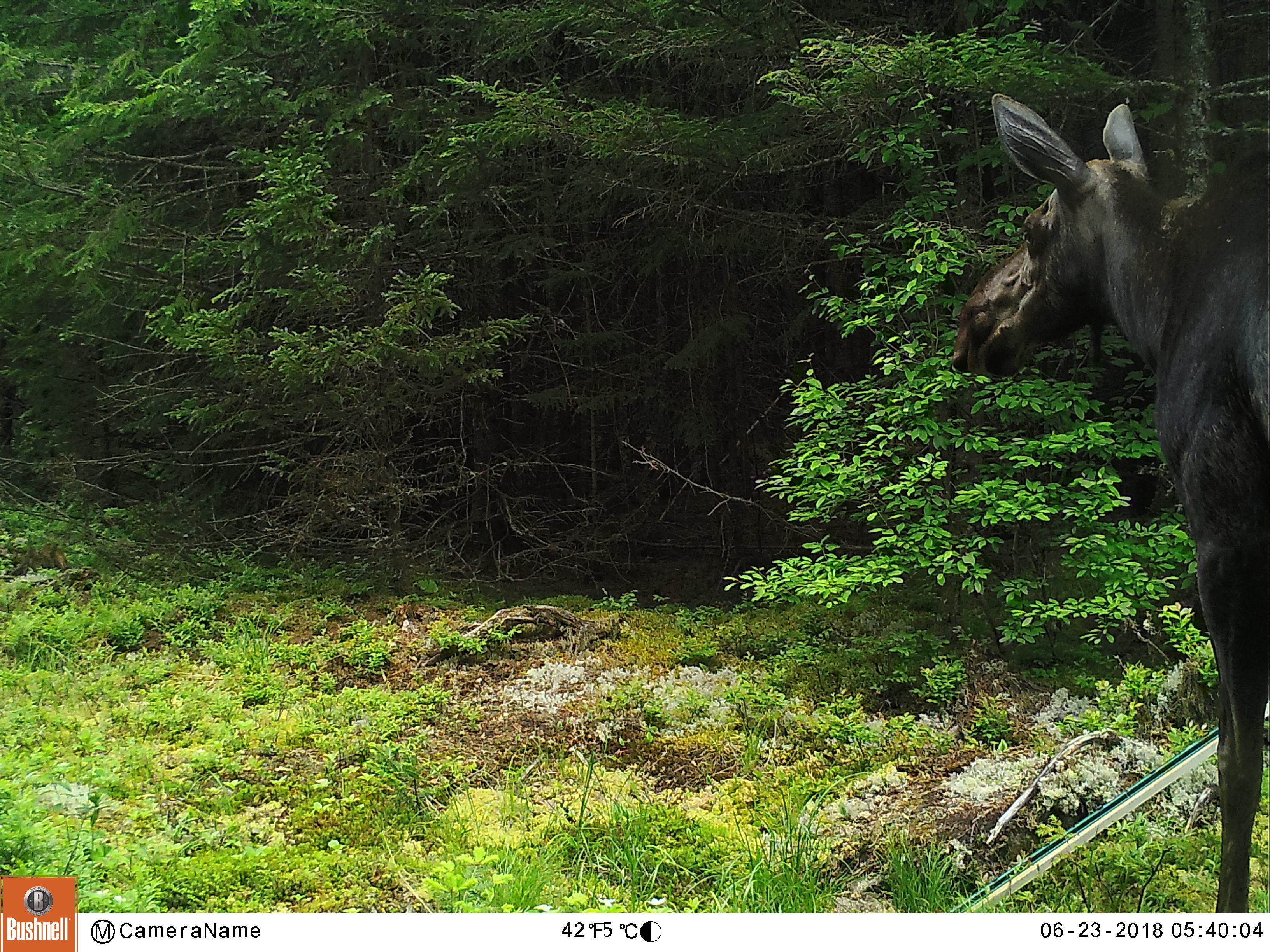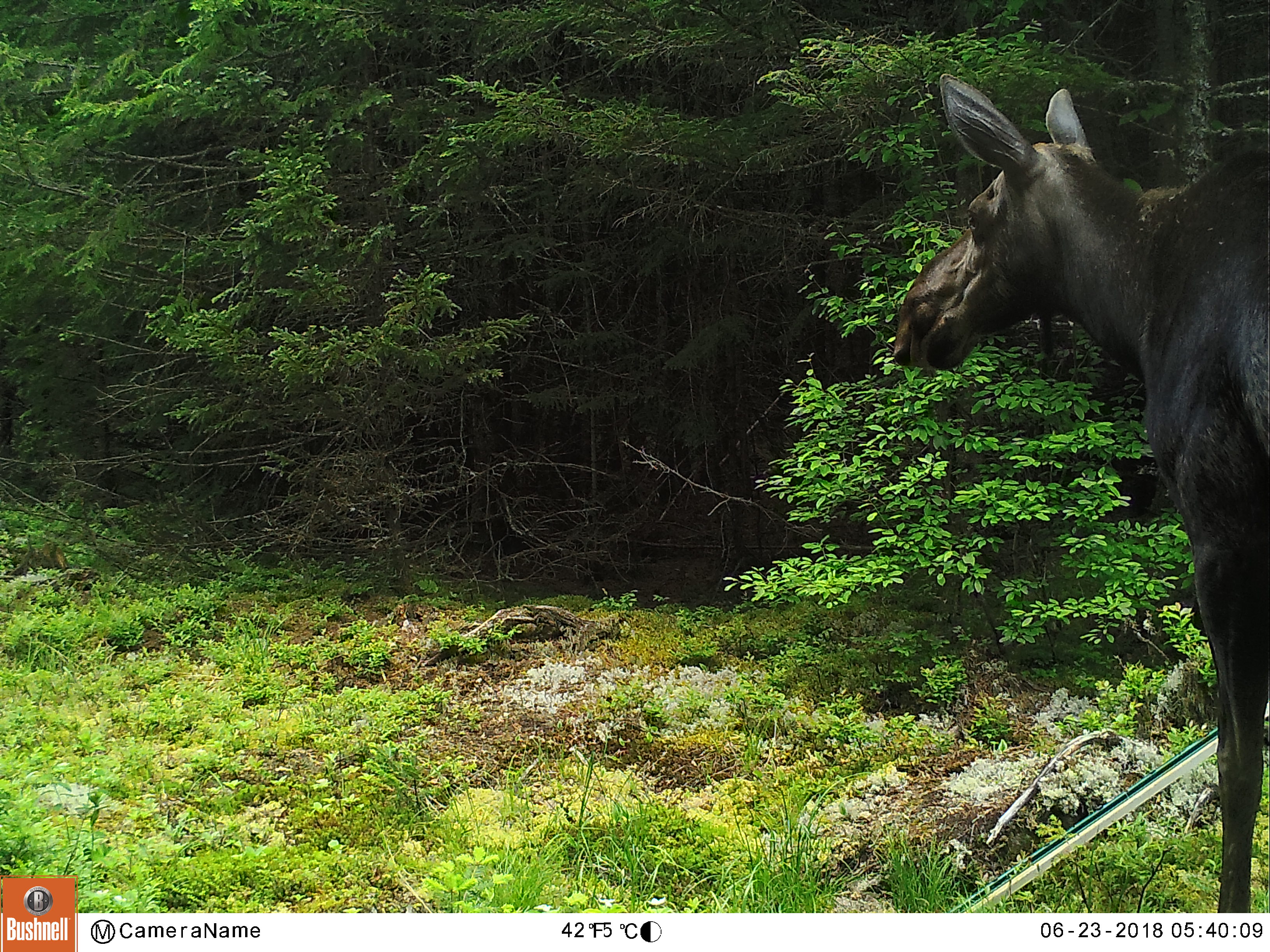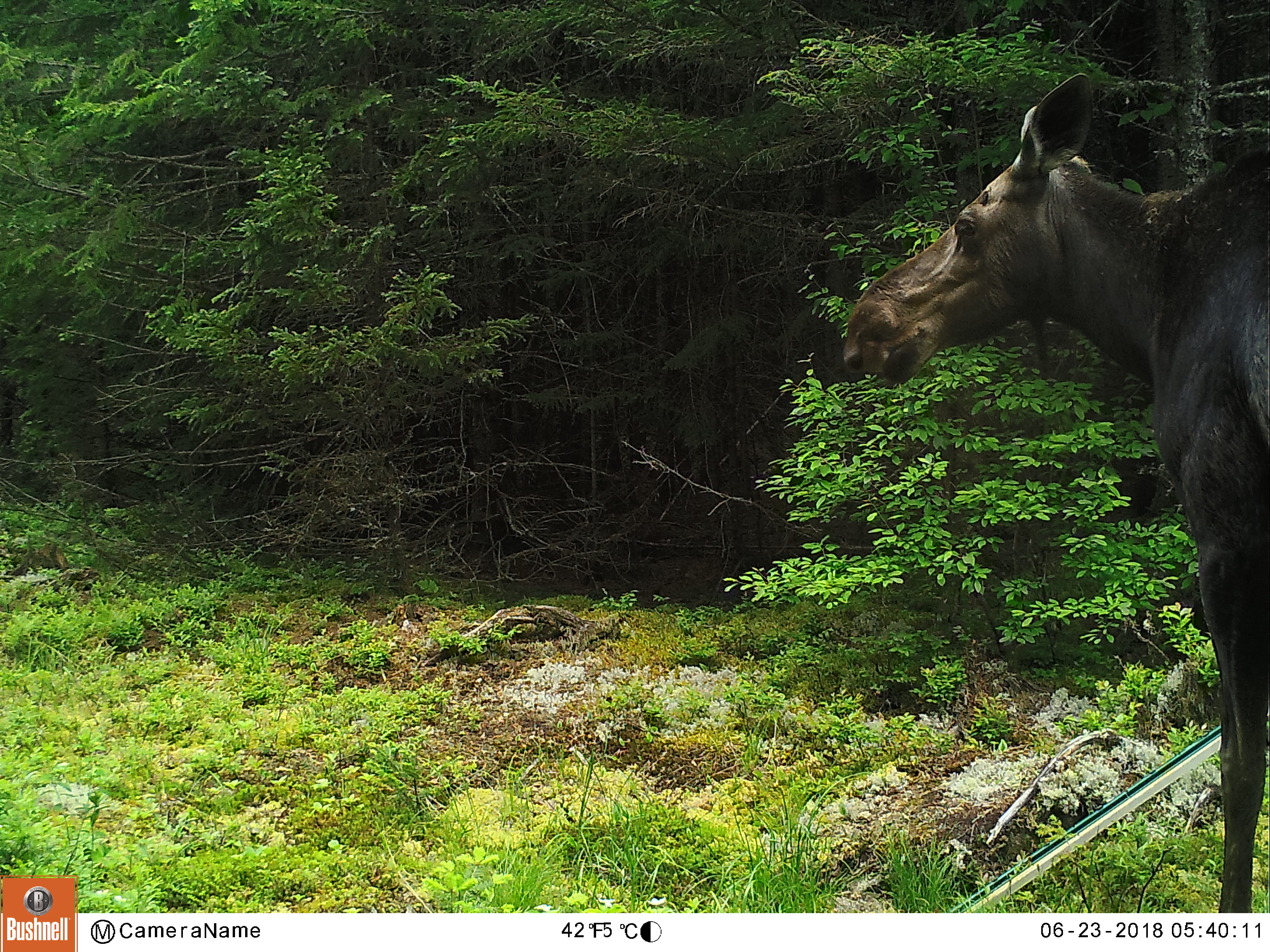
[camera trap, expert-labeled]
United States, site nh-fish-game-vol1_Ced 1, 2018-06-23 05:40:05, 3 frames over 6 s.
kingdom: Animalia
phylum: Chordata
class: Mammalia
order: Artiodactyla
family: Cervidae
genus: Alces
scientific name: Alces alces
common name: moose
Moose (Alces alces).